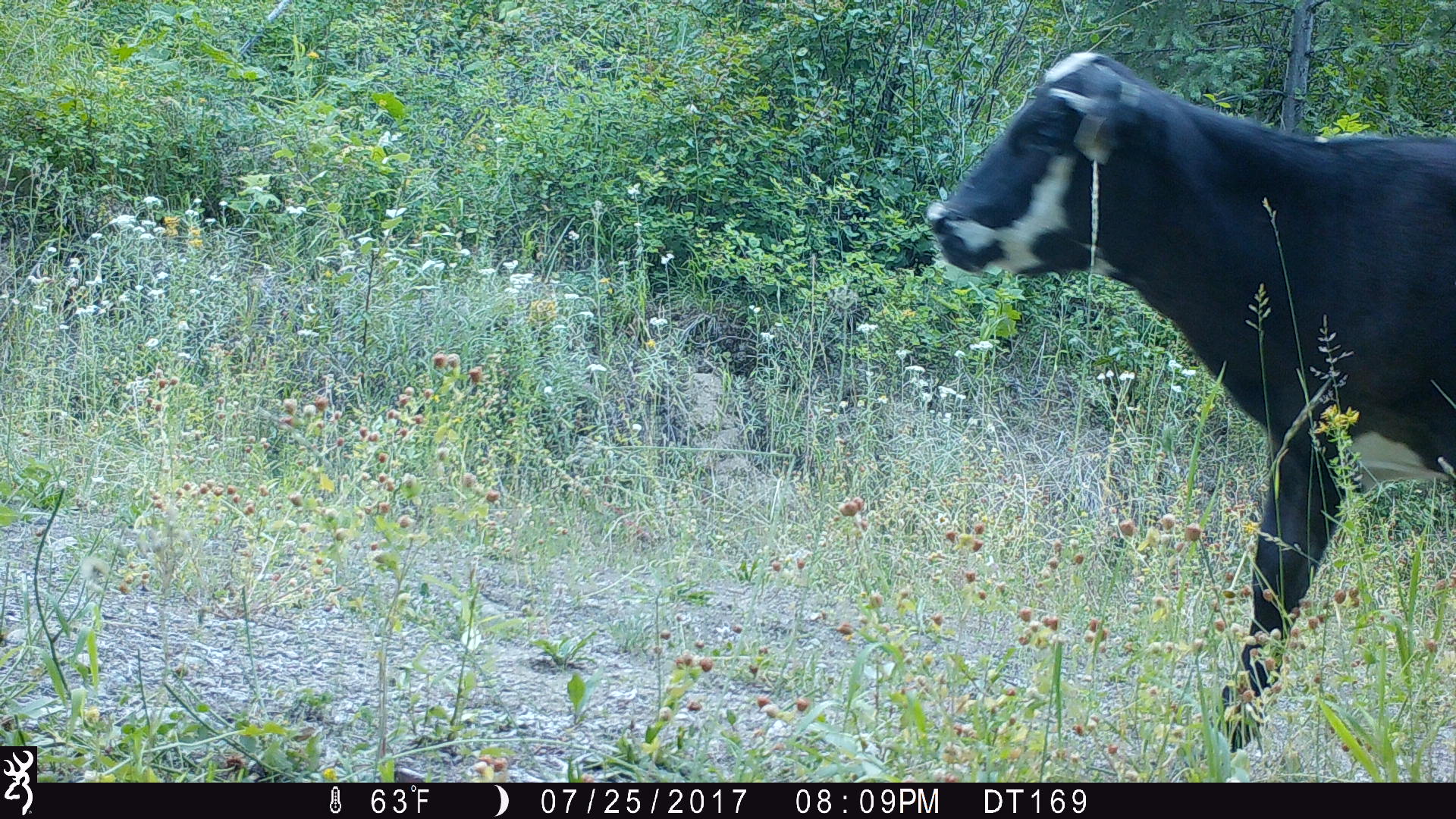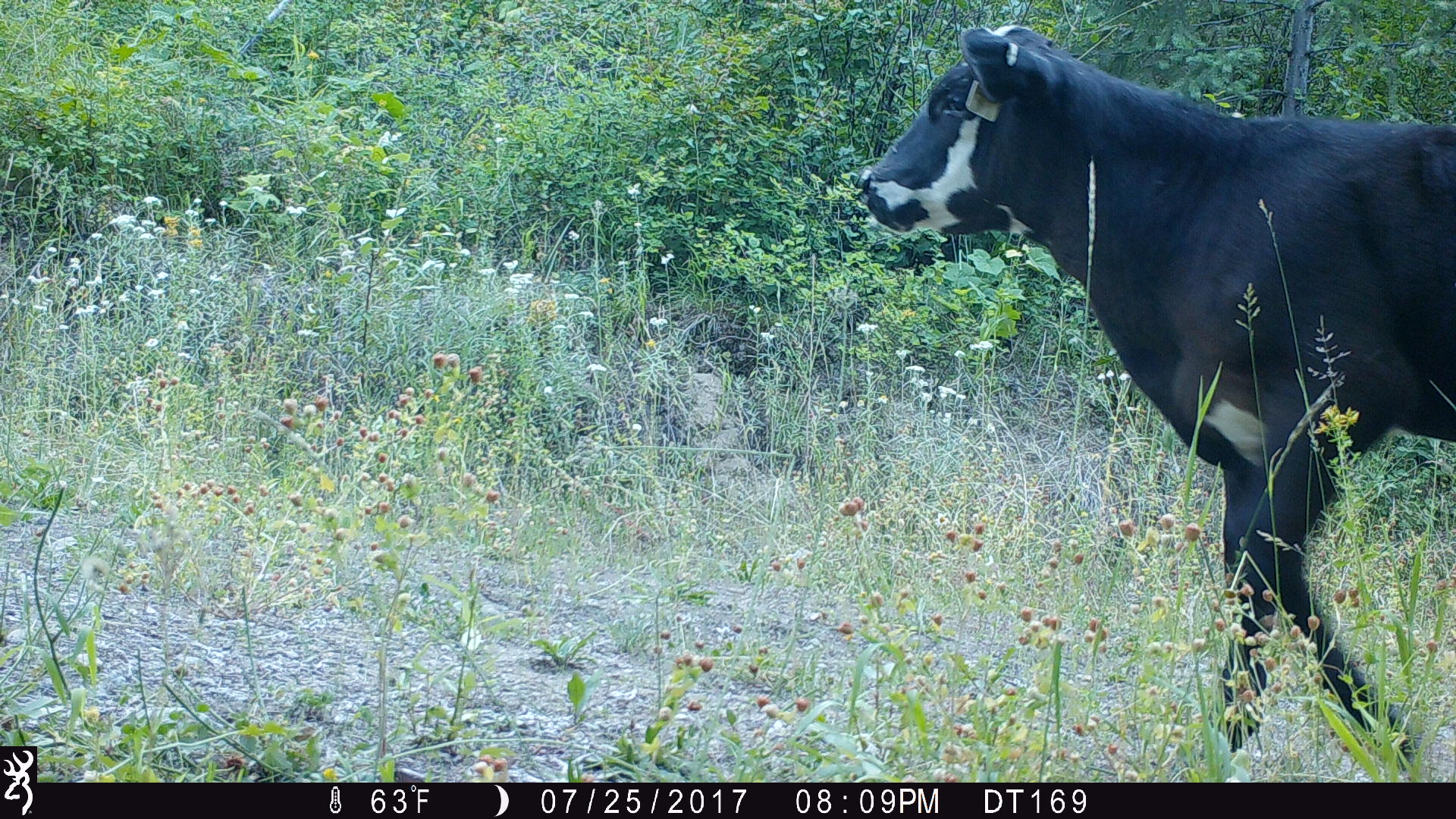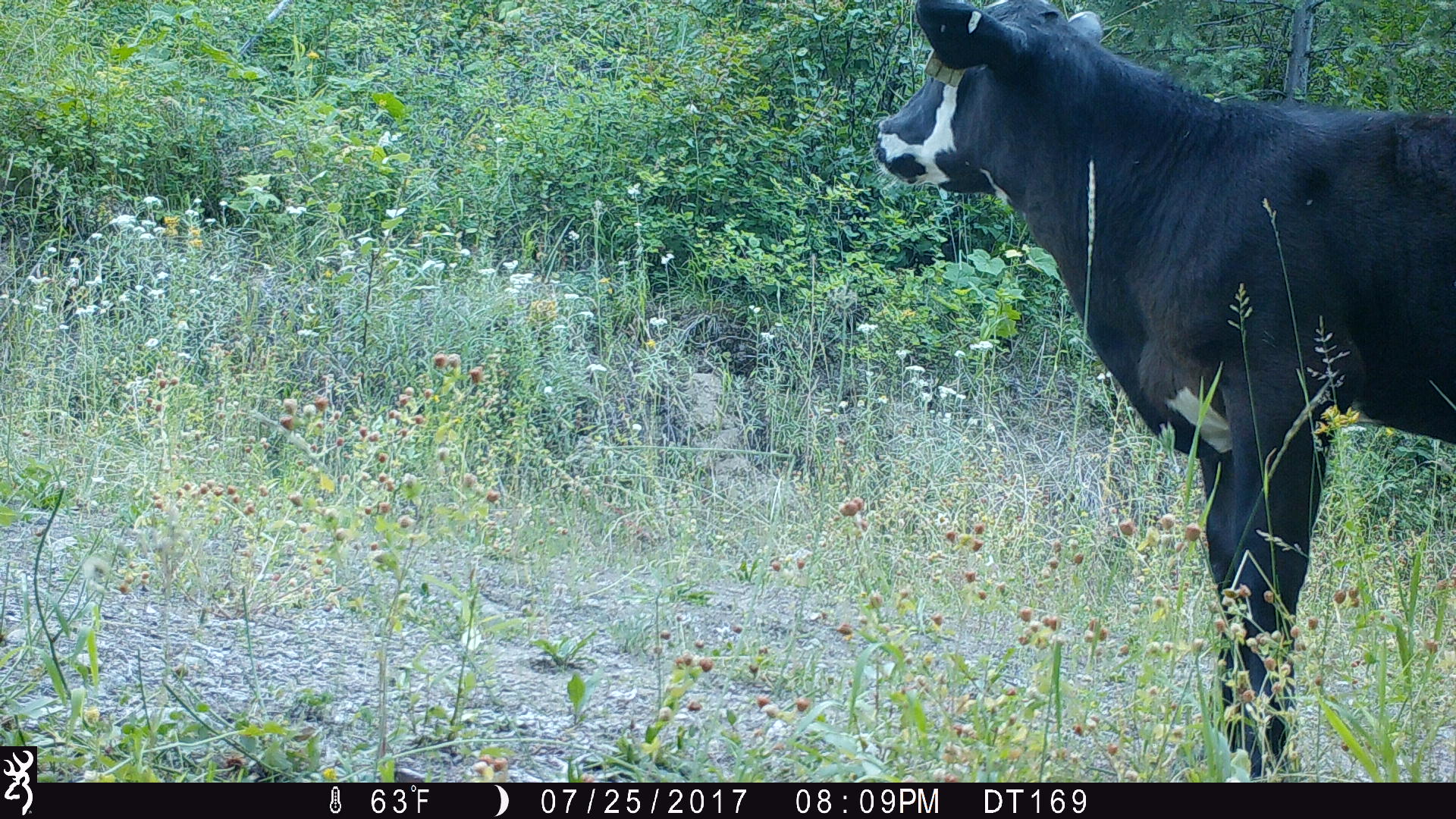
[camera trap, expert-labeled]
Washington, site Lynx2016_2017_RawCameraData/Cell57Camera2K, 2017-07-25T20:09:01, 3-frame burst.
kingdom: Animalia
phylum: Chordata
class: Mammalia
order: Artiodactyla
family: Bovidae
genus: Bos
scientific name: Bos taurus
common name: domestic cattle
Domestic cattle (Bos taurus). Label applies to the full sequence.